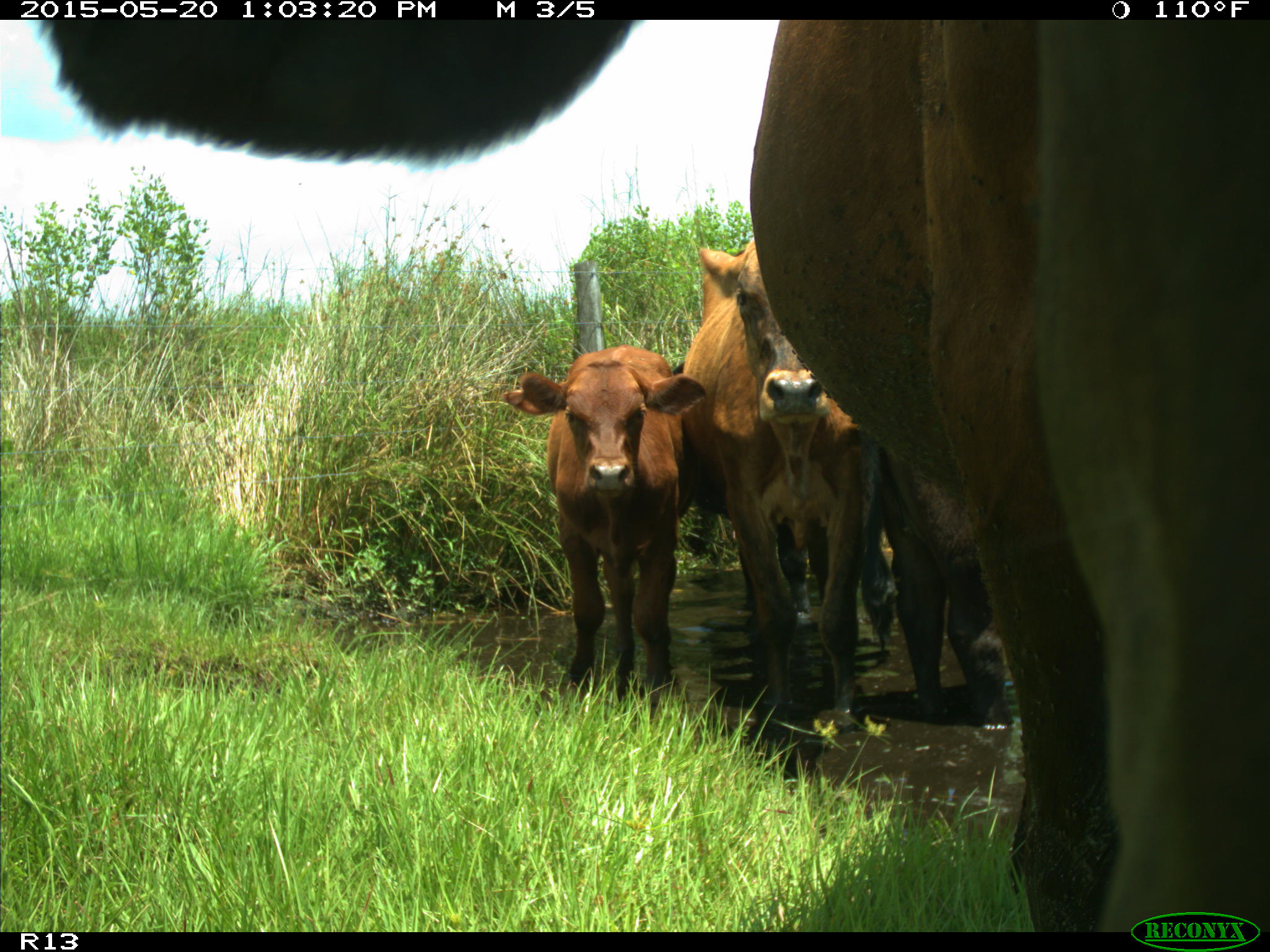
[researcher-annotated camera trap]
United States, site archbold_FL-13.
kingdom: Animalia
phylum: Chordata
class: Mammalia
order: Artiodactyla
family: Bovidae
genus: Bos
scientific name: Bos taurus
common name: domestic cow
Bos taurus (domestic cow).